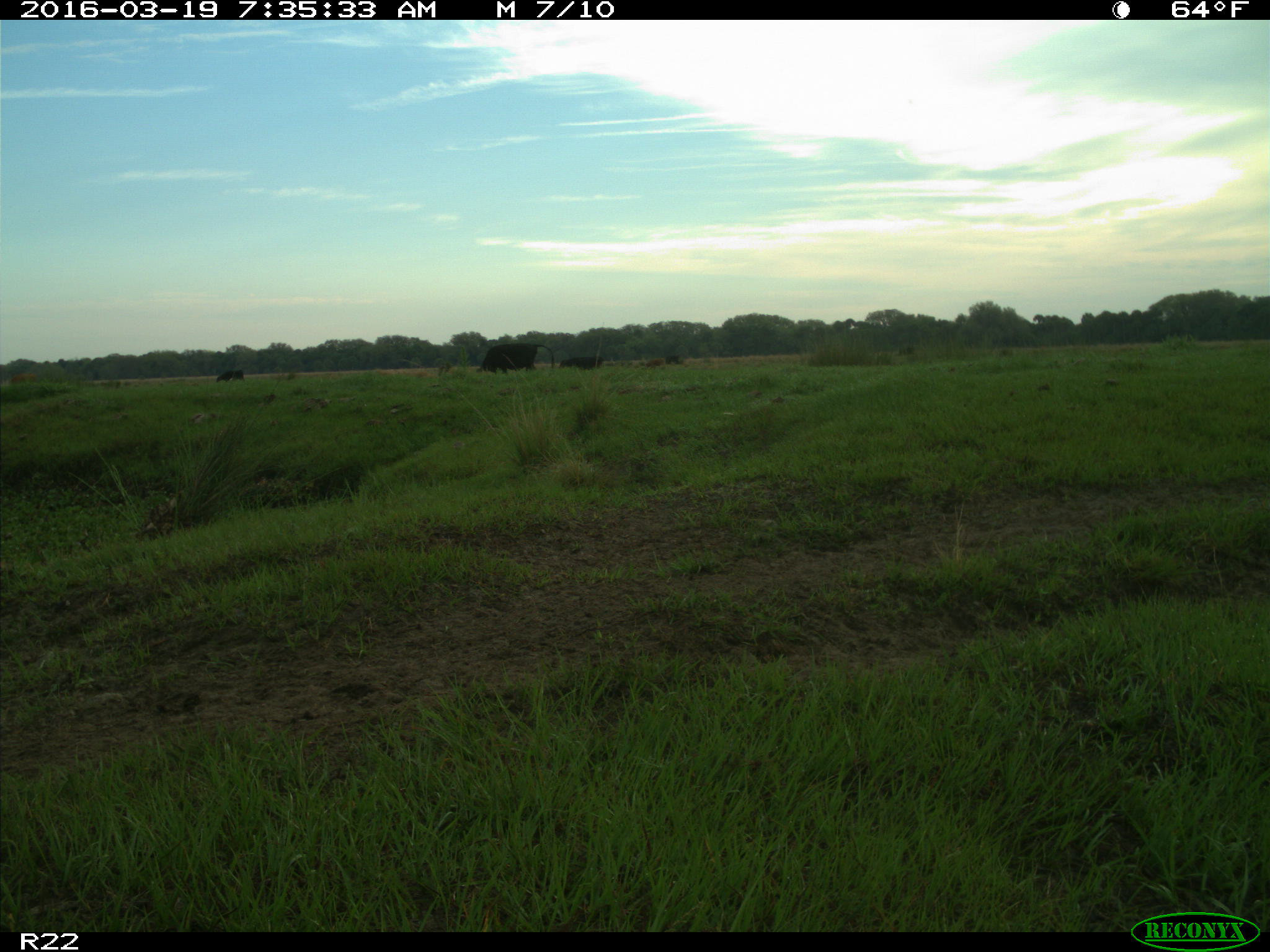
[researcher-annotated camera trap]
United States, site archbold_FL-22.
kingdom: Animalia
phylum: Chordata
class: Mammalia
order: Artiodactyla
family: Bovidae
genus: Bos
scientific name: Bos taurus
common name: domestic cow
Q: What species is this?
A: Bos taurus (domestic cow).